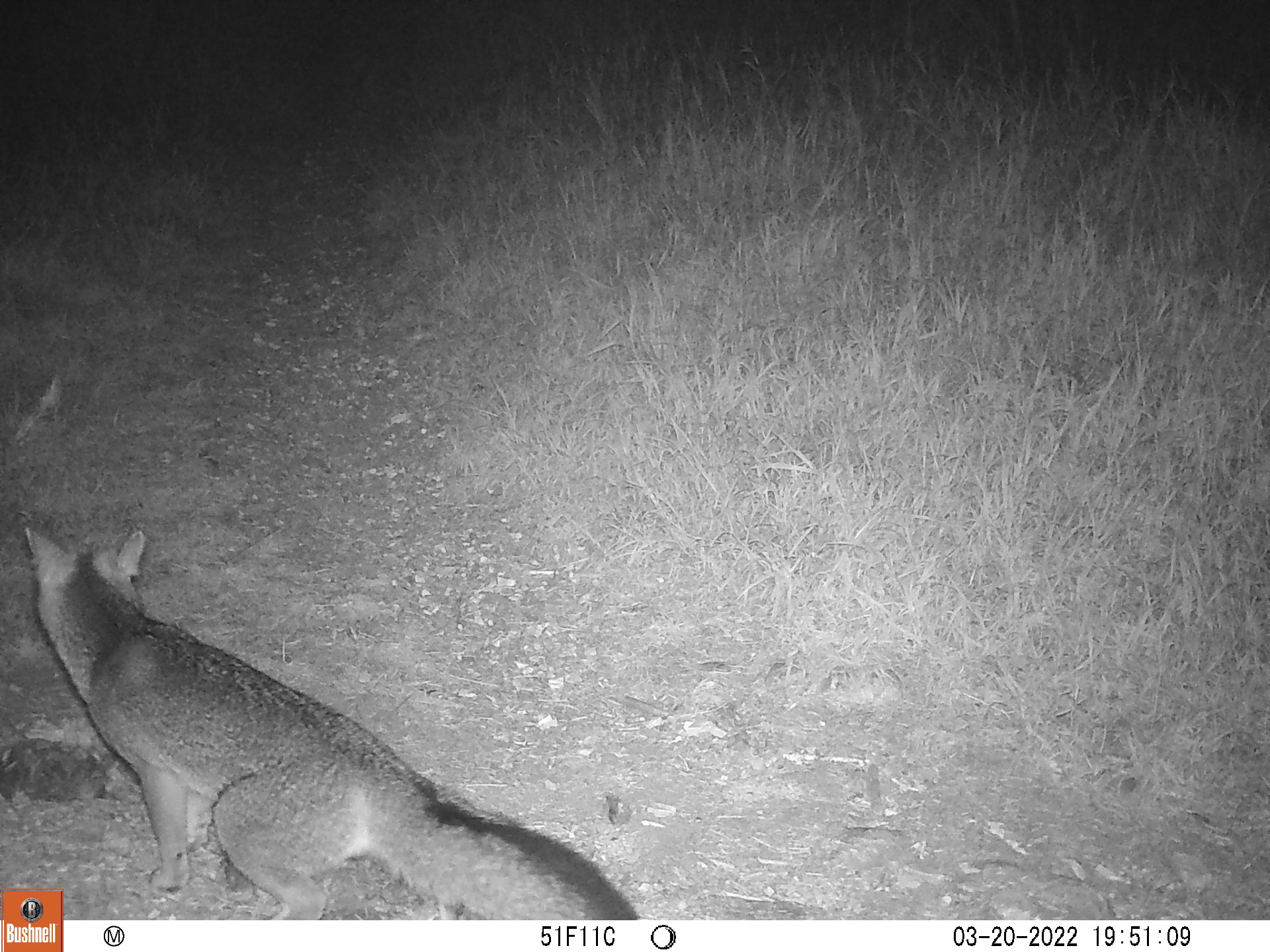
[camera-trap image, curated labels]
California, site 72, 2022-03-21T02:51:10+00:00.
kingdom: Animalia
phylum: Chordata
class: Mammalia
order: Carnivora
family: Canidae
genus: Urocyon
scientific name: Urocyon cinereoargenteus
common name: gray fox